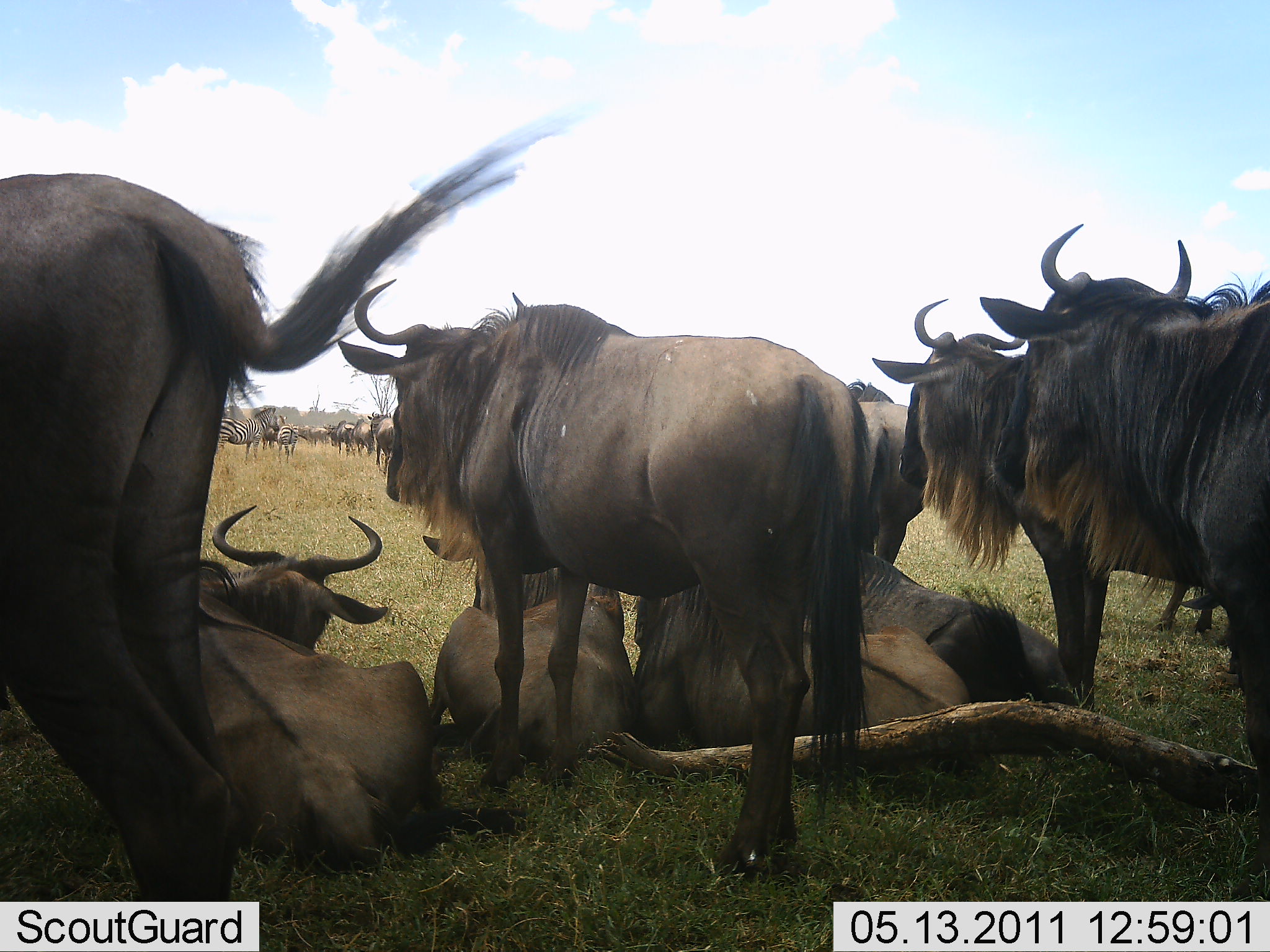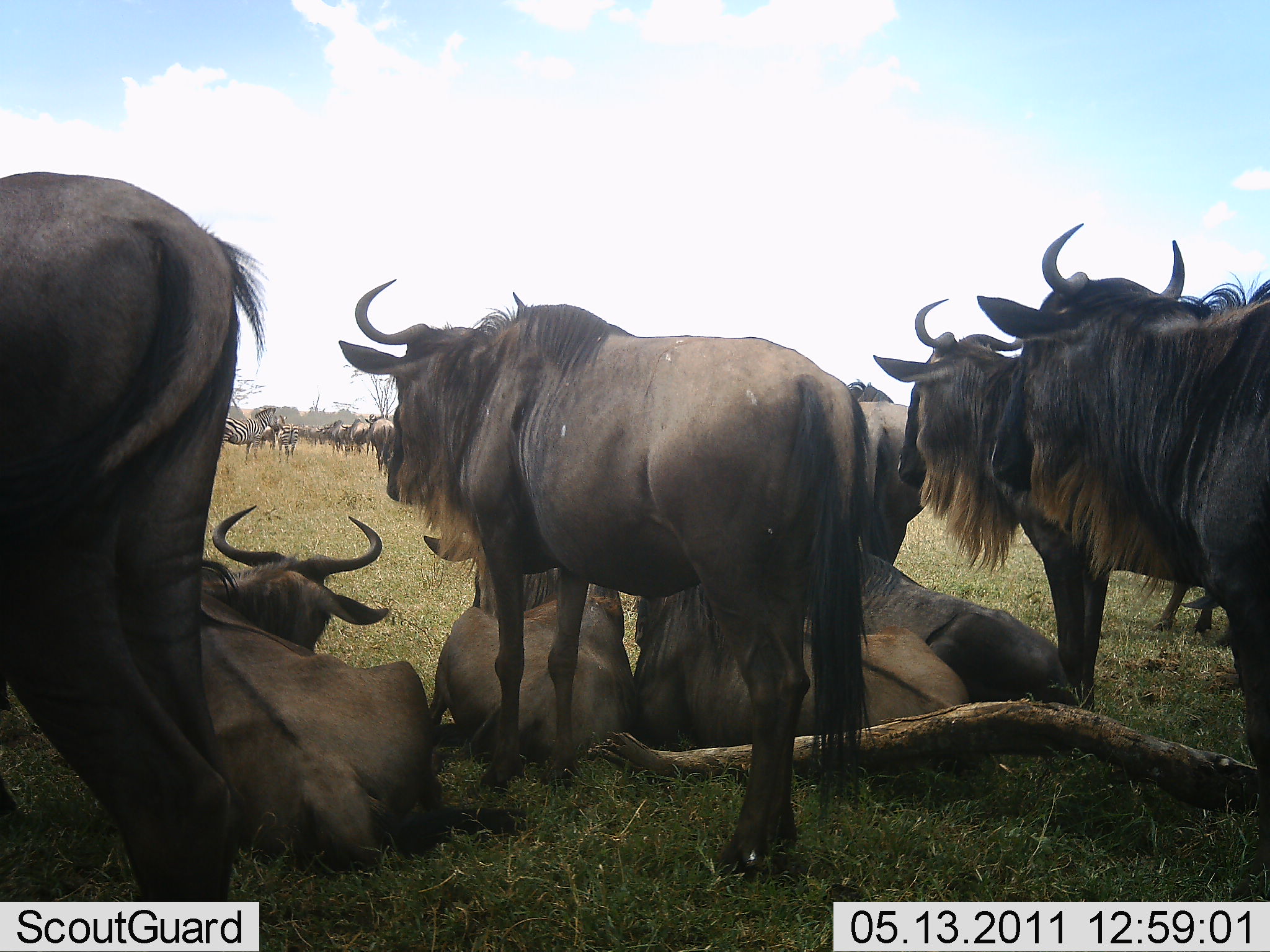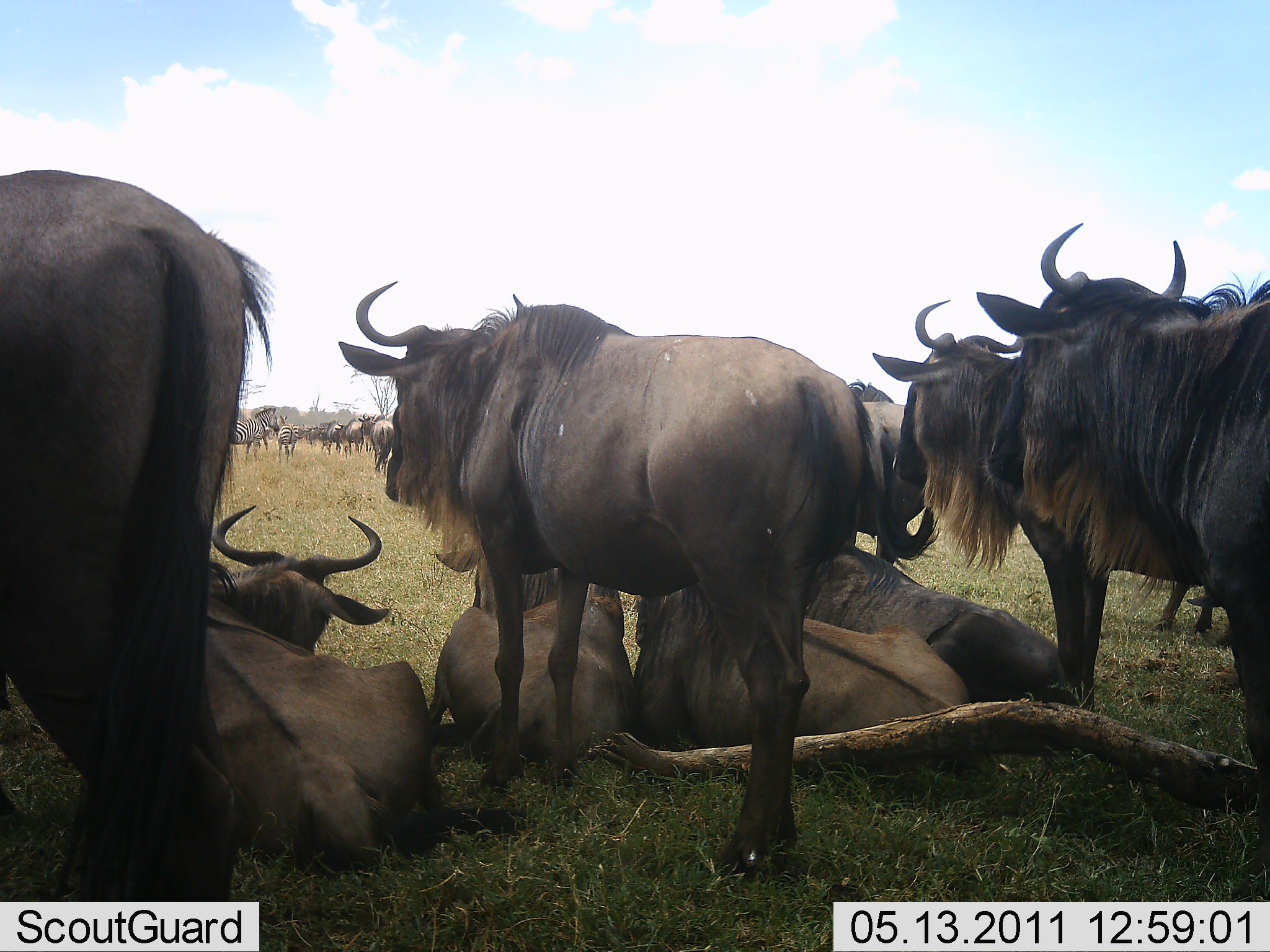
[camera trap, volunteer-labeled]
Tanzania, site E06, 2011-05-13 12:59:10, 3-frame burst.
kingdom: Animalia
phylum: Chordata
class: Mammalia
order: Artiodactyla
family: Bovidae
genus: Connochaetes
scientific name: Connochaetes taurinus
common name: blue wildebeest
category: wildebeest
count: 11-50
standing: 65%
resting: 75%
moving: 30%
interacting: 5%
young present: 0%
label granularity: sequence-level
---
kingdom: Animalia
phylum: Chordata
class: Mammalia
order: Perissodactyla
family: Equidae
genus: Equus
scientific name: Equus quagga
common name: plains zebra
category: zebra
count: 2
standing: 90%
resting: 10%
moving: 0%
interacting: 0%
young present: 0%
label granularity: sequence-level